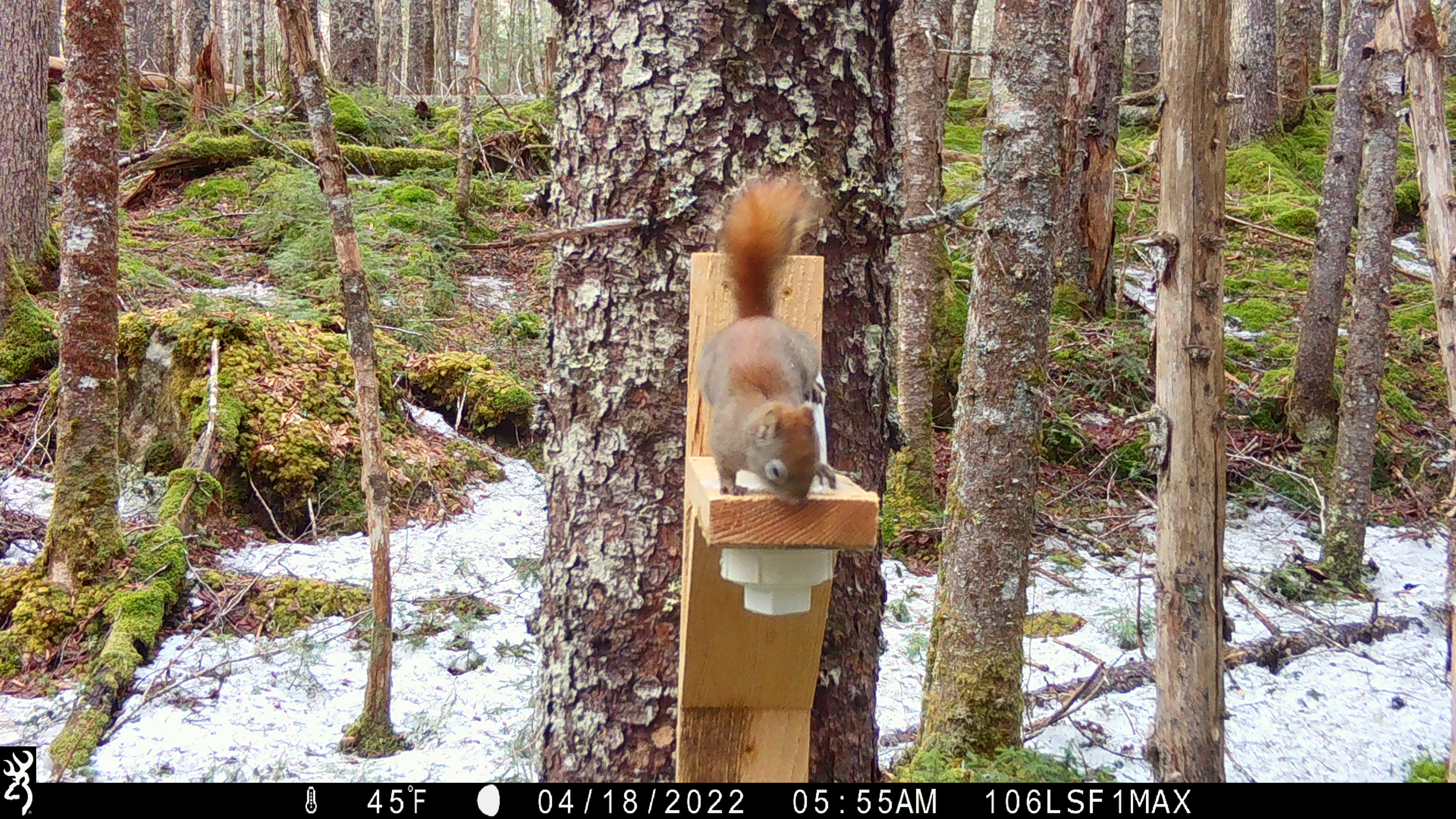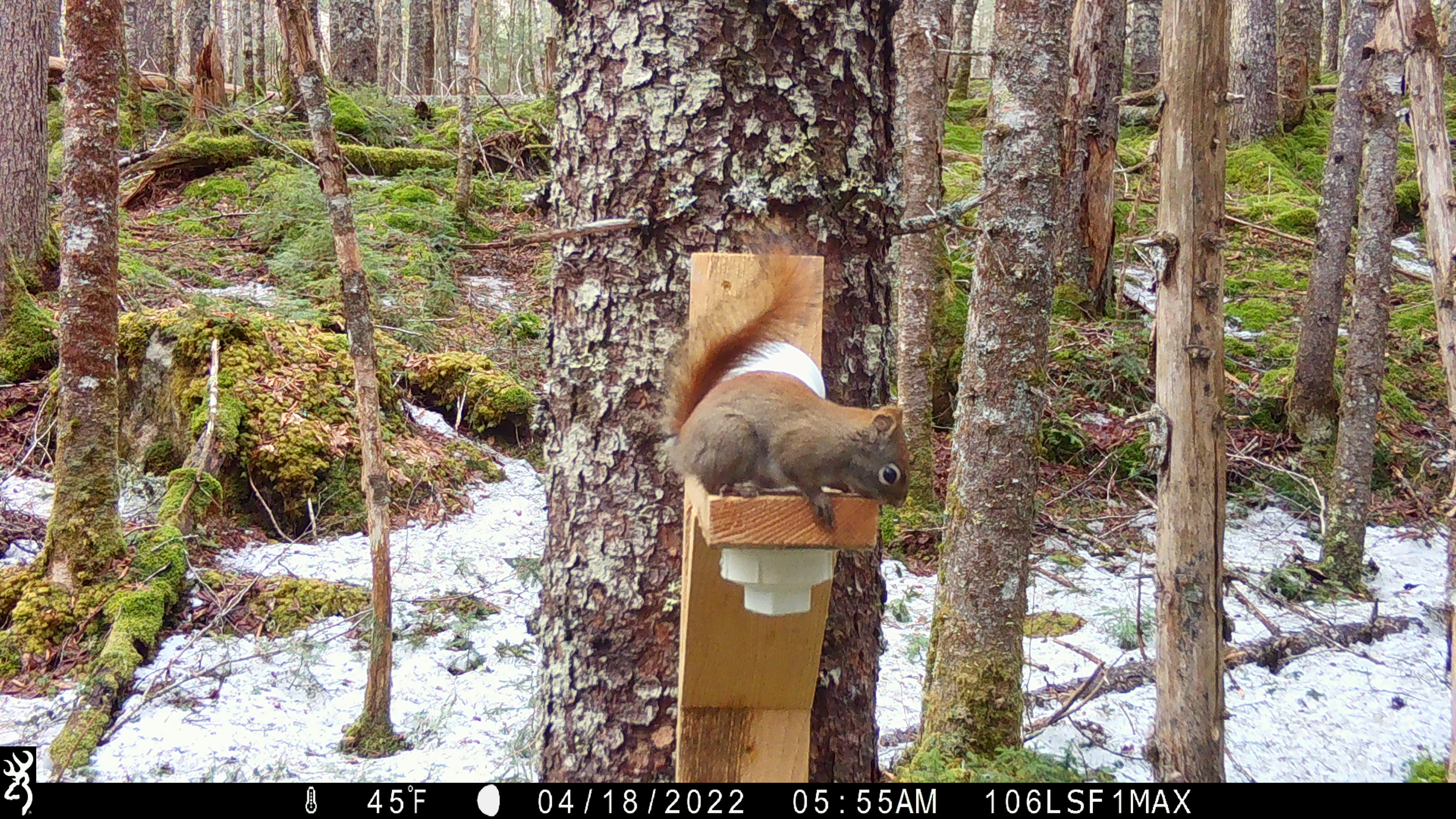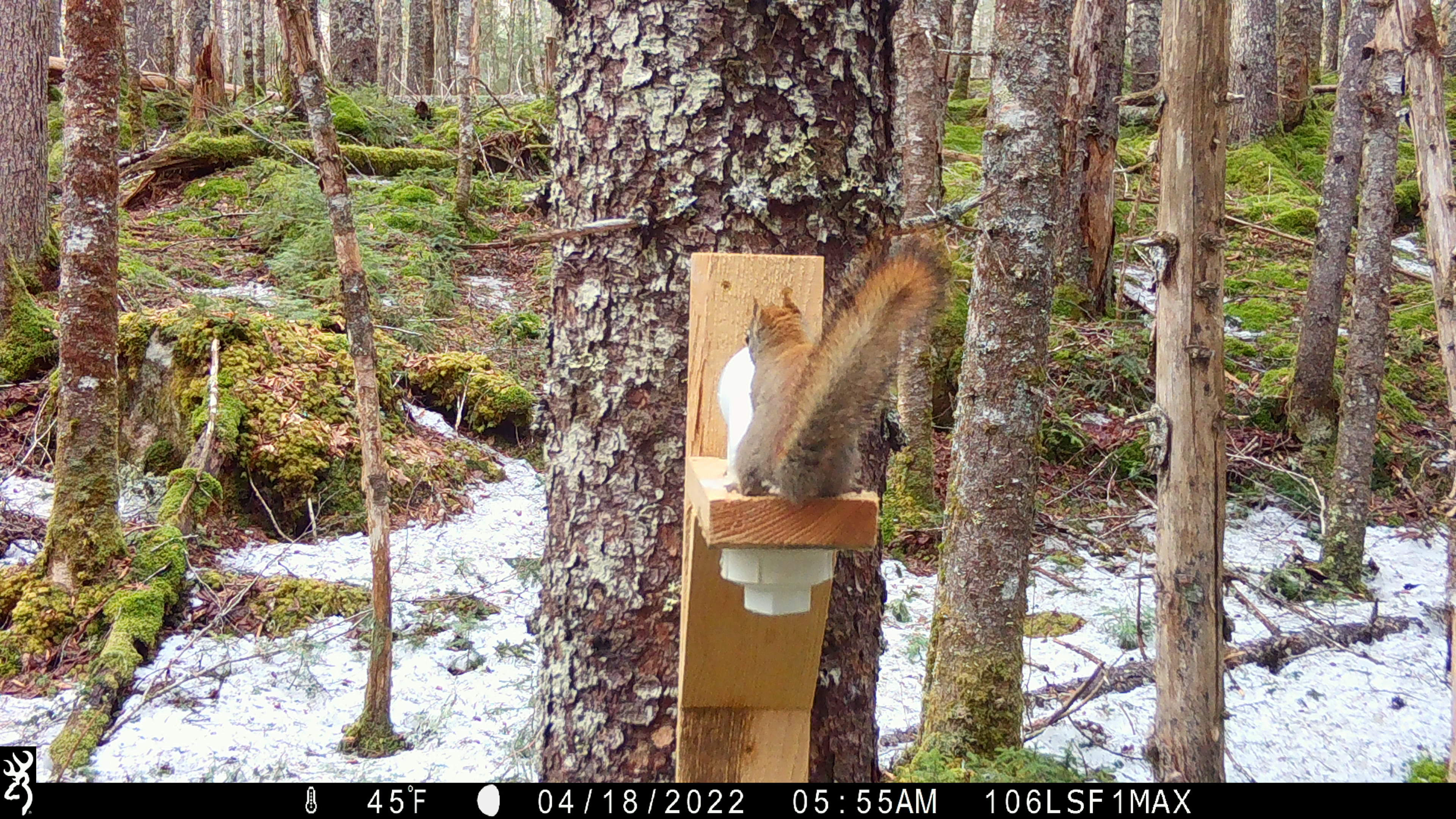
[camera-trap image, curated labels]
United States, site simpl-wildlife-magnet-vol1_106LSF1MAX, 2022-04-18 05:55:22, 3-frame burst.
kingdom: Animalia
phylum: Chordata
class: Mammalia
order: Rodentia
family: Sciuridae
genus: Tamiasciurus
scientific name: Tamiasciurus hudsonicus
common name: red squirrel